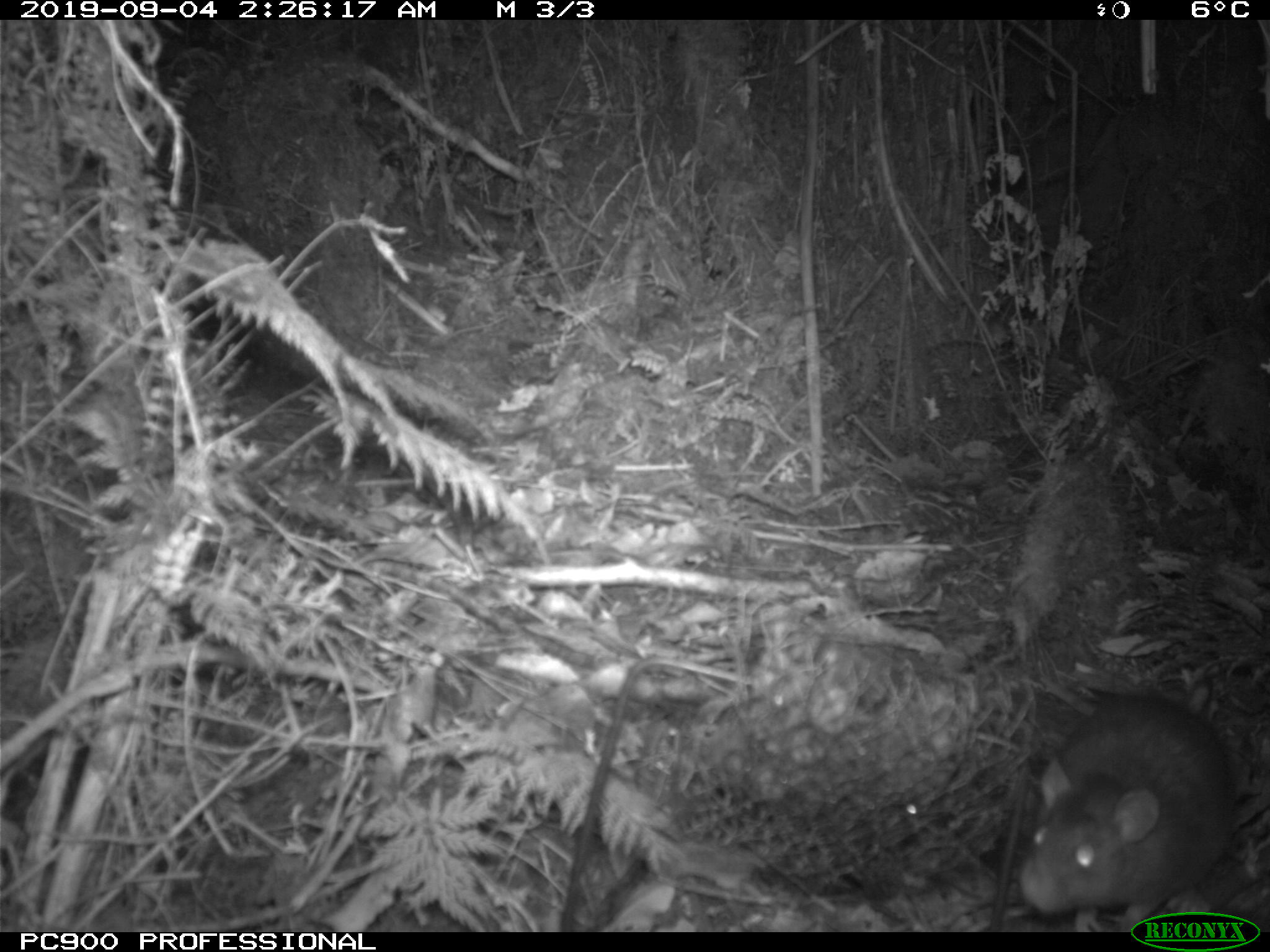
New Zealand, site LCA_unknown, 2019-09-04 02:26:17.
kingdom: Animalia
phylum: Chordata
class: Mammalia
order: Rodentia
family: Muridae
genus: Rattus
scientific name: Rattus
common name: rat